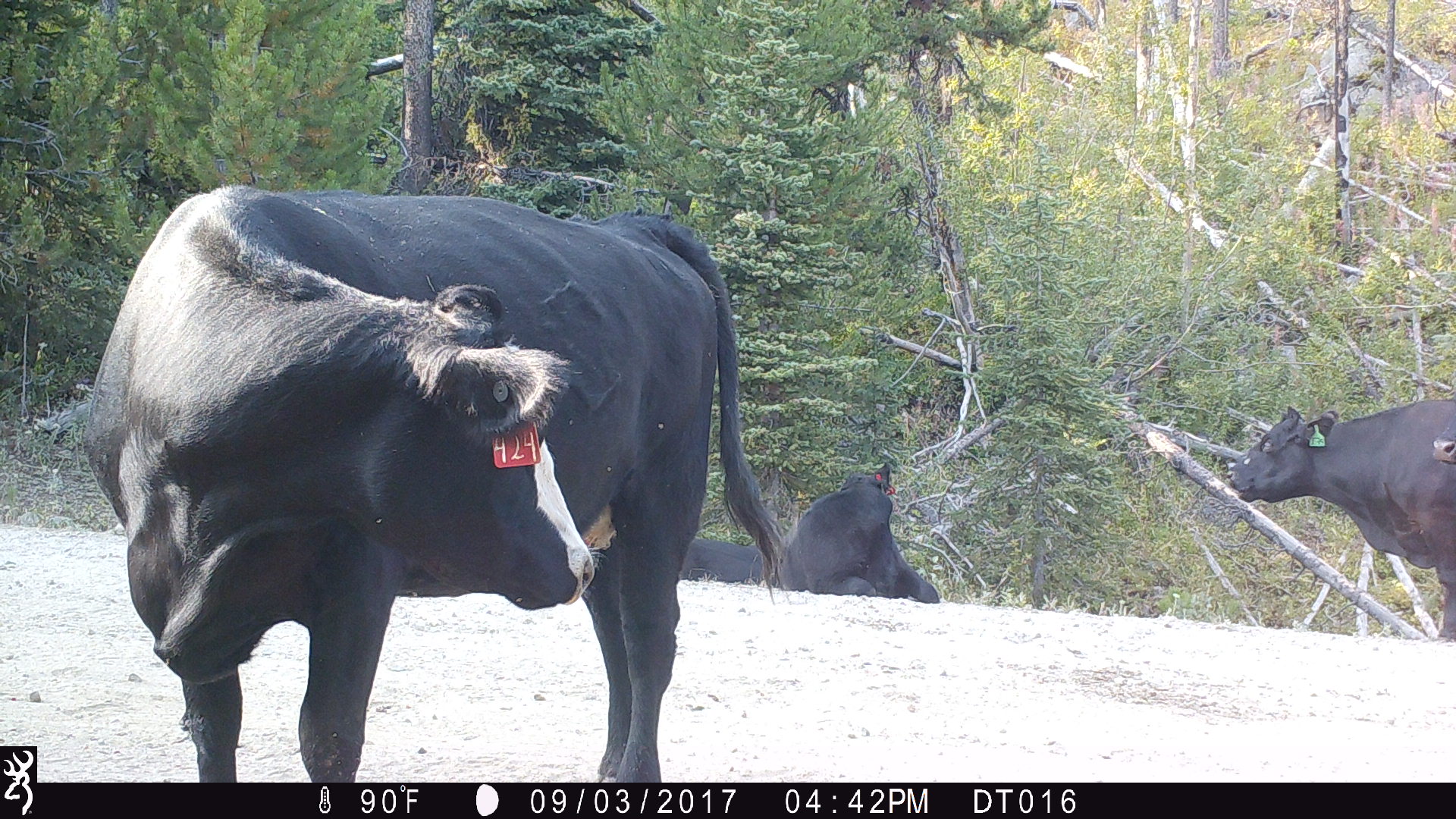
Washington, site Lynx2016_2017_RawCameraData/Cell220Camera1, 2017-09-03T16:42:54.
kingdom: Animalia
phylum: Chordata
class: Mammalia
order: Artiodactyla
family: Bovidae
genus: Bos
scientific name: Bos taurus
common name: domestic cattle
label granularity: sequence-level